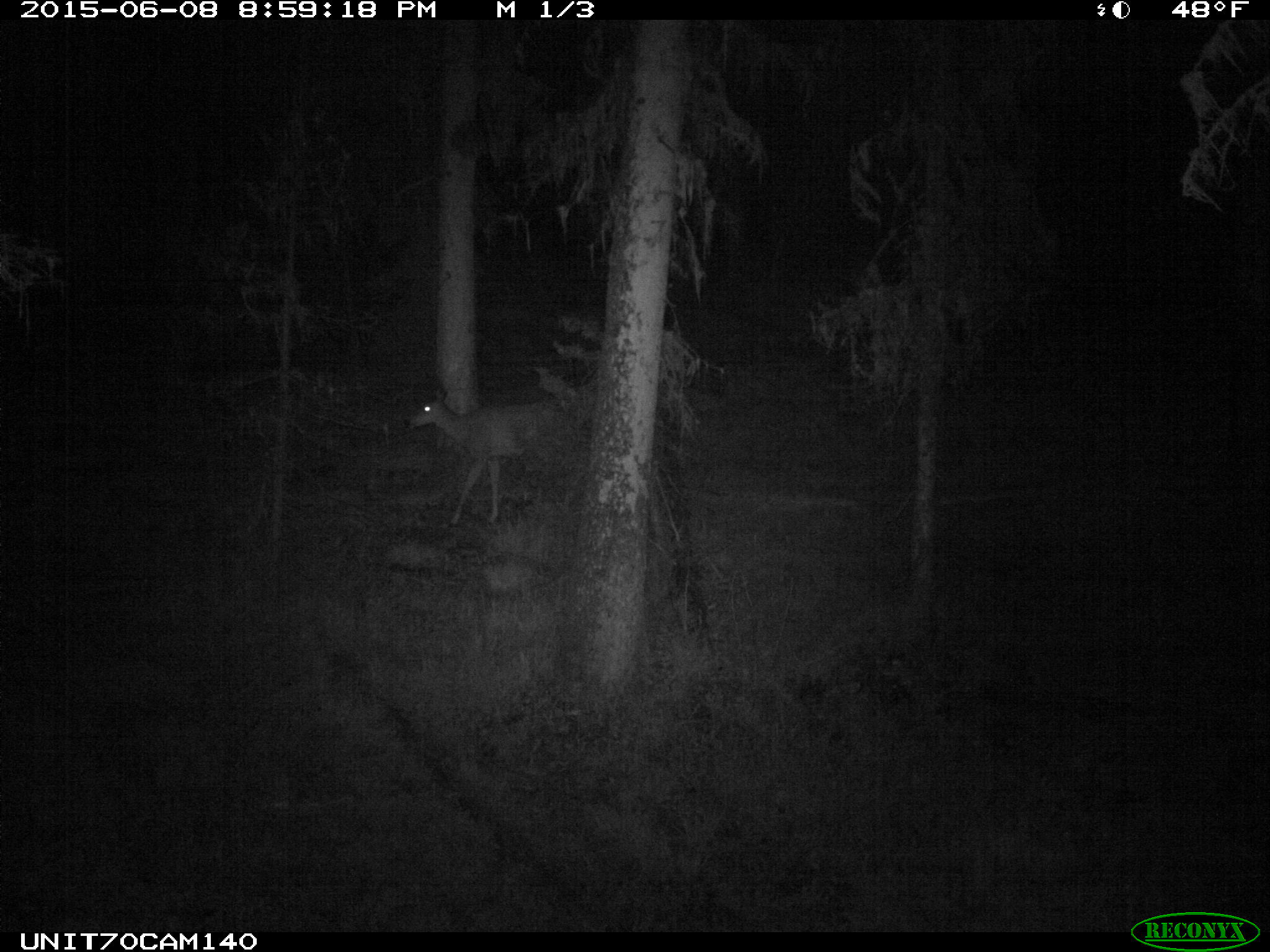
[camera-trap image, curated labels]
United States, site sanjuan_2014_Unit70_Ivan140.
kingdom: Animalia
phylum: Chordata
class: Mammalia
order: Artiodactyla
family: Cervidae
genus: Odocoileus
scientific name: Odocoileus hemionus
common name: mule deer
Odocoileus hemionus (mule deer).